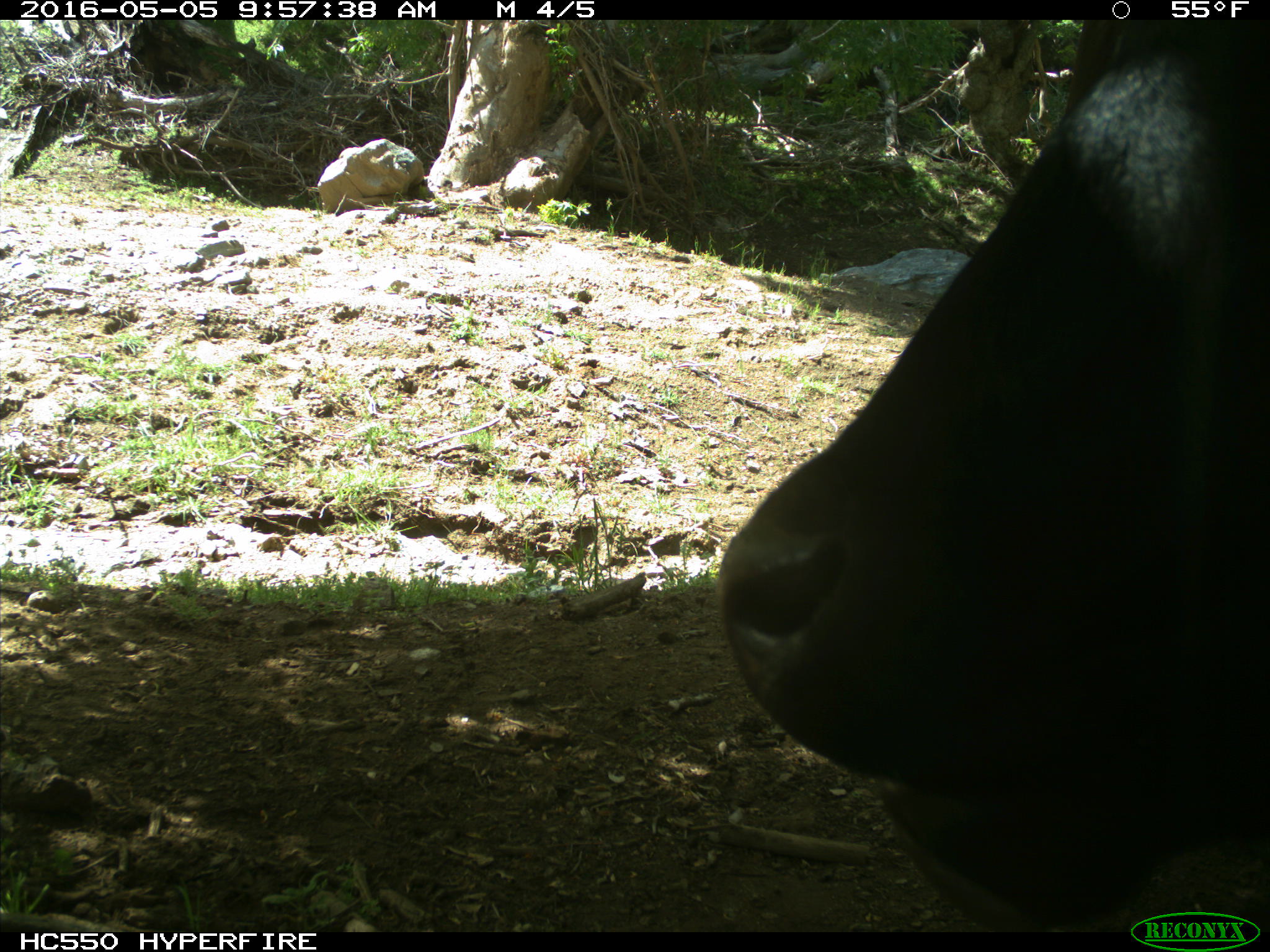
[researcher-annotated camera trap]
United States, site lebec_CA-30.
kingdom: Animalia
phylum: Chordata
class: Mammalia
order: Artiodactyla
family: Bovidae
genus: Bos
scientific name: Bos taurus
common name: domestic cow